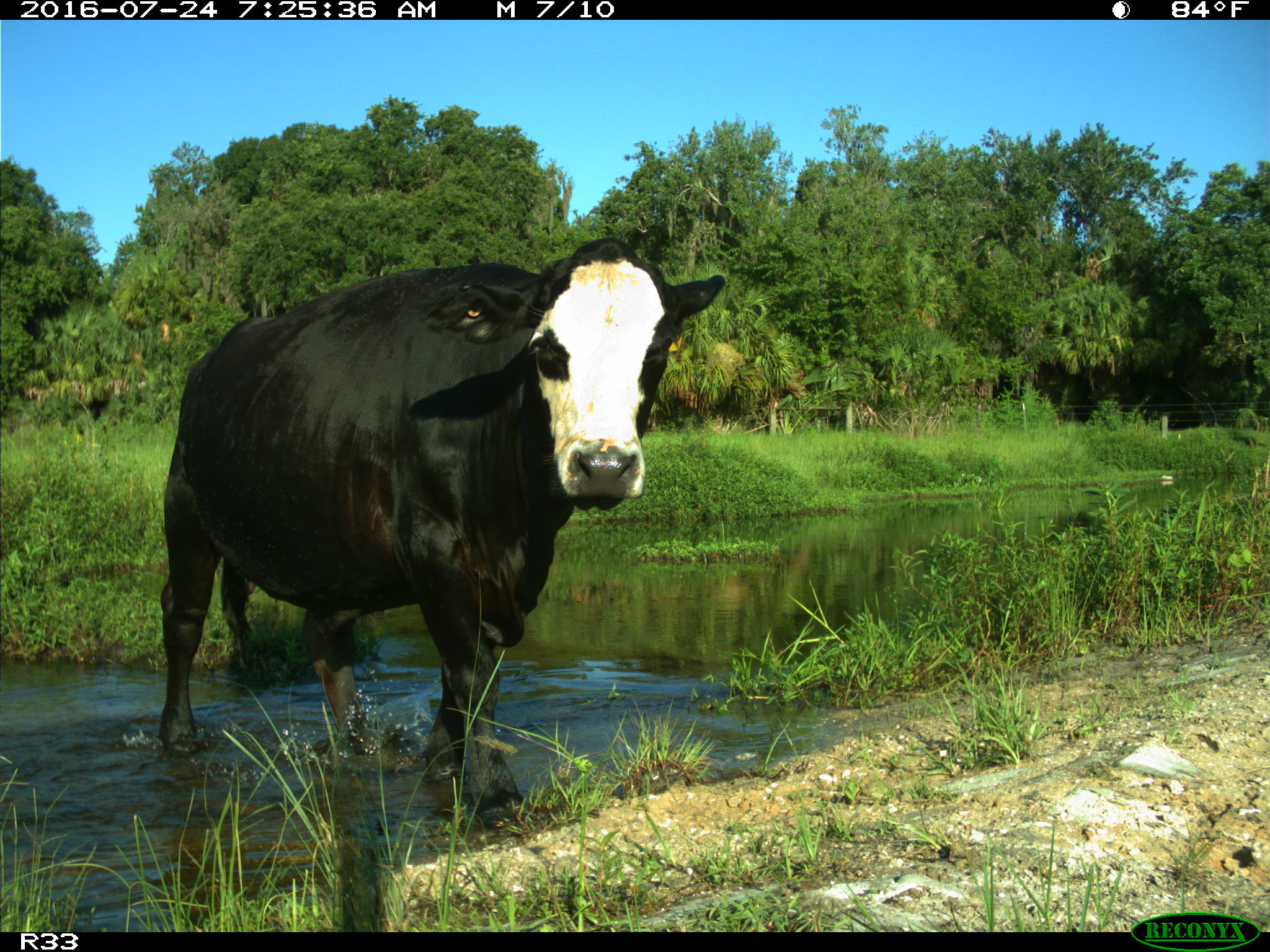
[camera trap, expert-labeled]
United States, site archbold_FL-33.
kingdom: Animalia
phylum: Chordata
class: Mammalia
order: Artiodactyla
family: Bovidae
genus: Bos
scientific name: Bos taurus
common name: domestic cow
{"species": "Bos taurus (domestic cow)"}